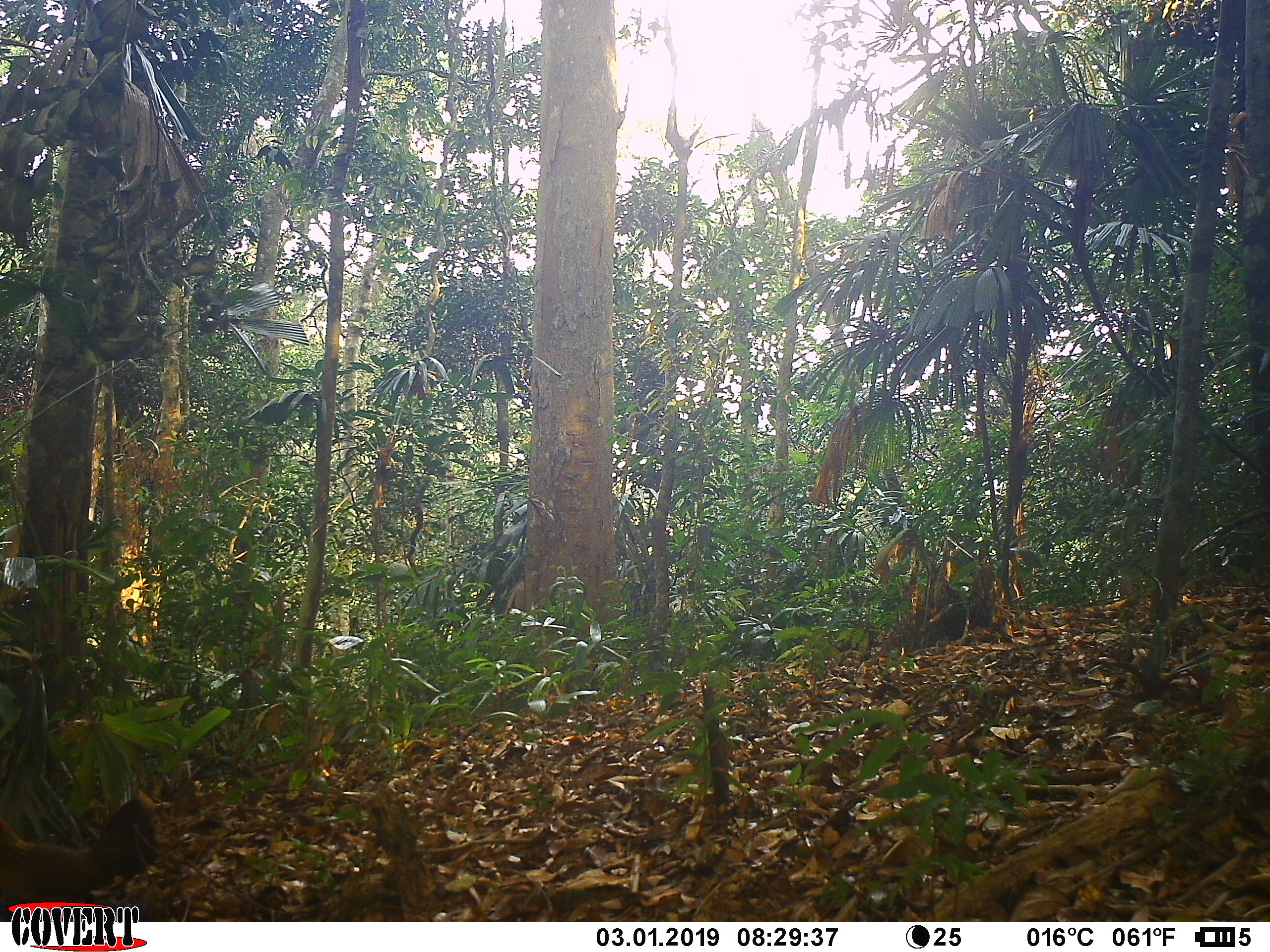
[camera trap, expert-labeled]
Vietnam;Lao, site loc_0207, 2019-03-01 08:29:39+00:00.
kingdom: Animalia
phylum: Chordata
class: Aves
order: Galliformes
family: Phasianidae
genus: Gallus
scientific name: Gallus gallus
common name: red junglefowl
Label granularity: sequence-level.